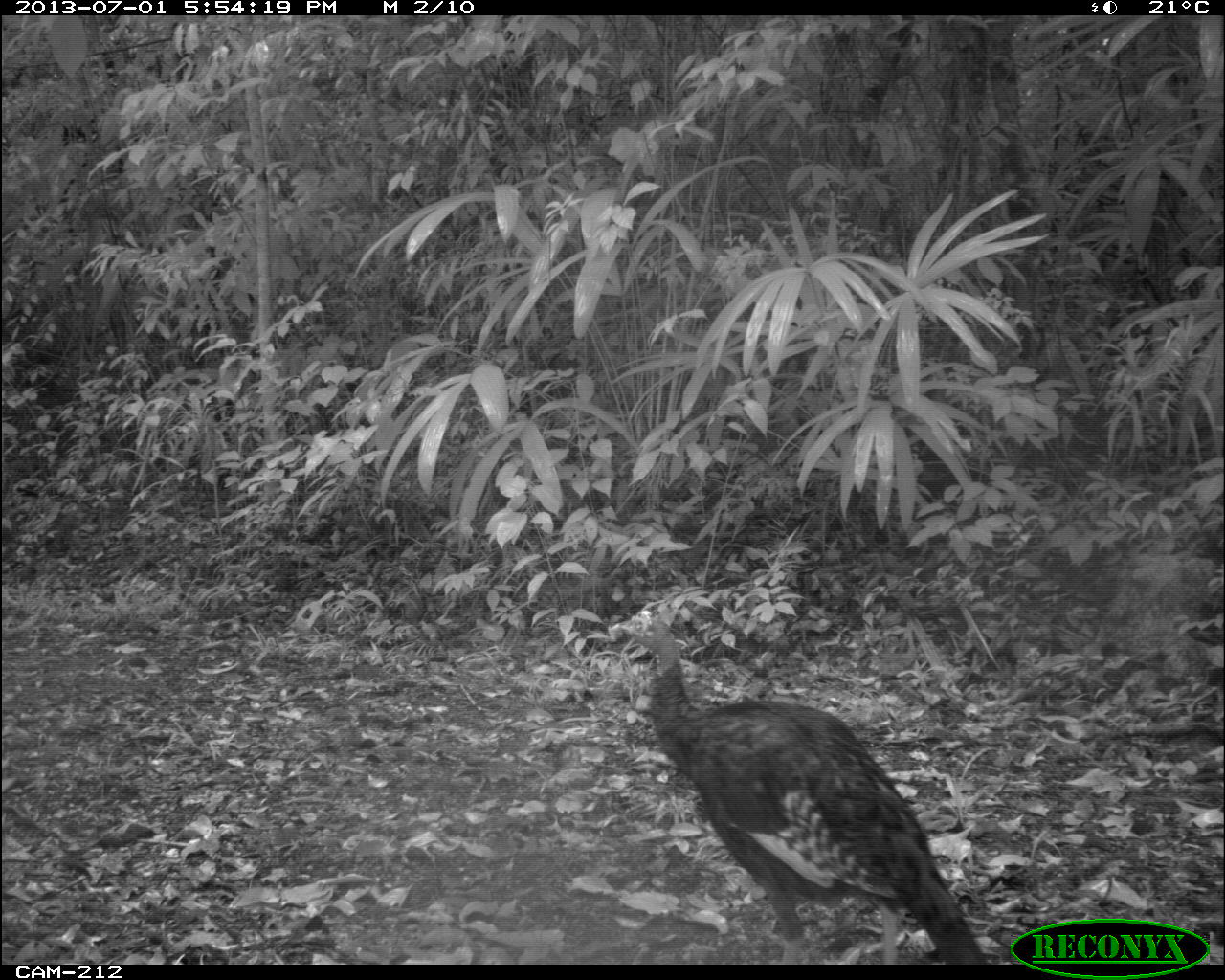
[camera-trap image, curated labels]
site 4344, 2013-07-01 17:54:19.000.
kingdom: Animalia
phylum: Chordata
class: Aves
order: Galliformes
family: Phasianidae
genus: Meleagris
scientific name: Meleagris ocellata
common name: ocellated turkey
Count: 3.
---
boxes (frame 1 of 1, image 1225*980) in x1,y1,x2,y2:
meleagris ocellata: 609,609,988,964